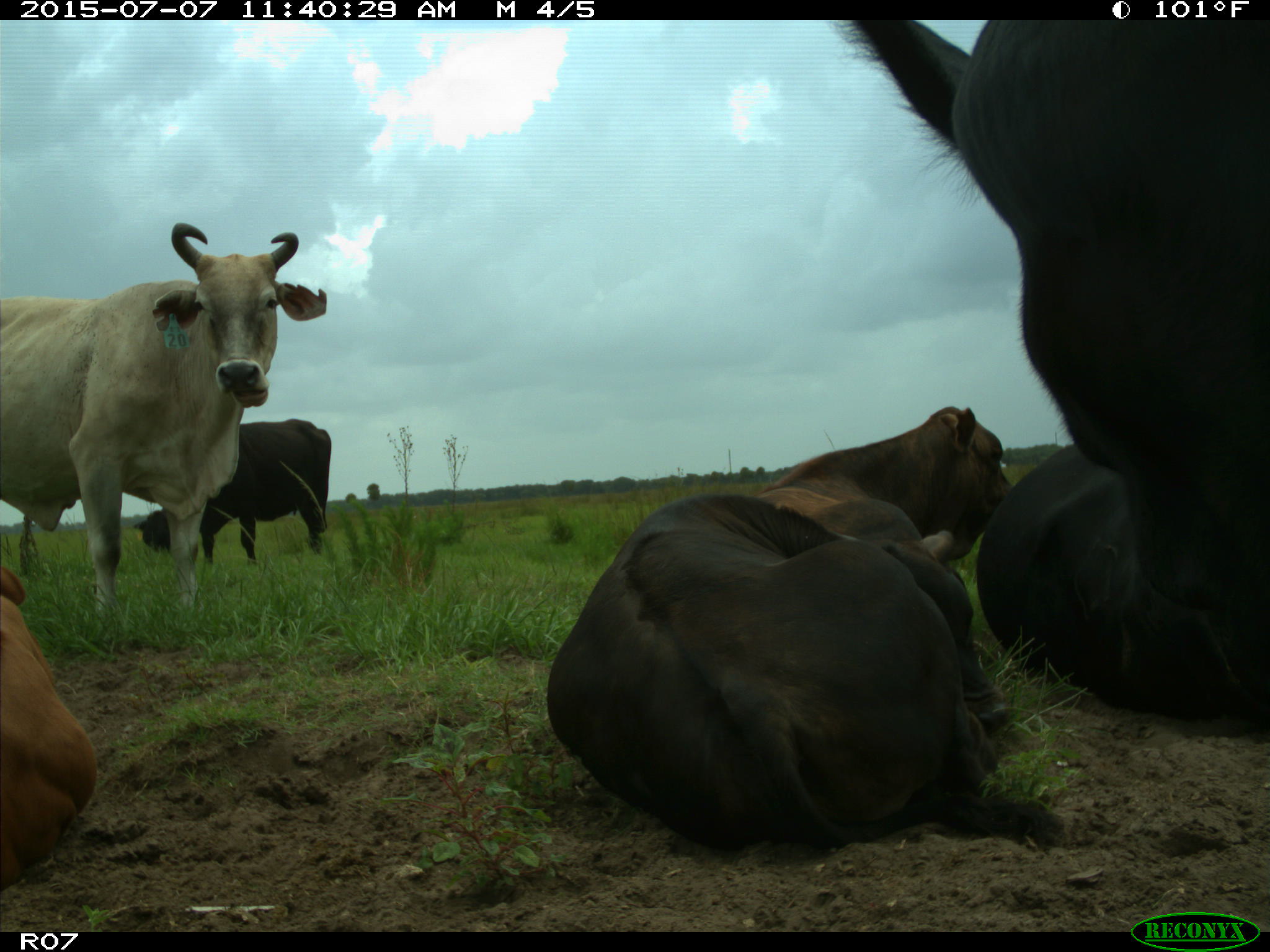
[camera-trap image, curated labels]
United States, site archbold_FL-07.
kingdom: Animalia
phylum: Chordata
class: Mammalia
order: Artiodactyla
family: Bovidae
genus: Bos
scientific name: Bos taurus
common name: domestic cow